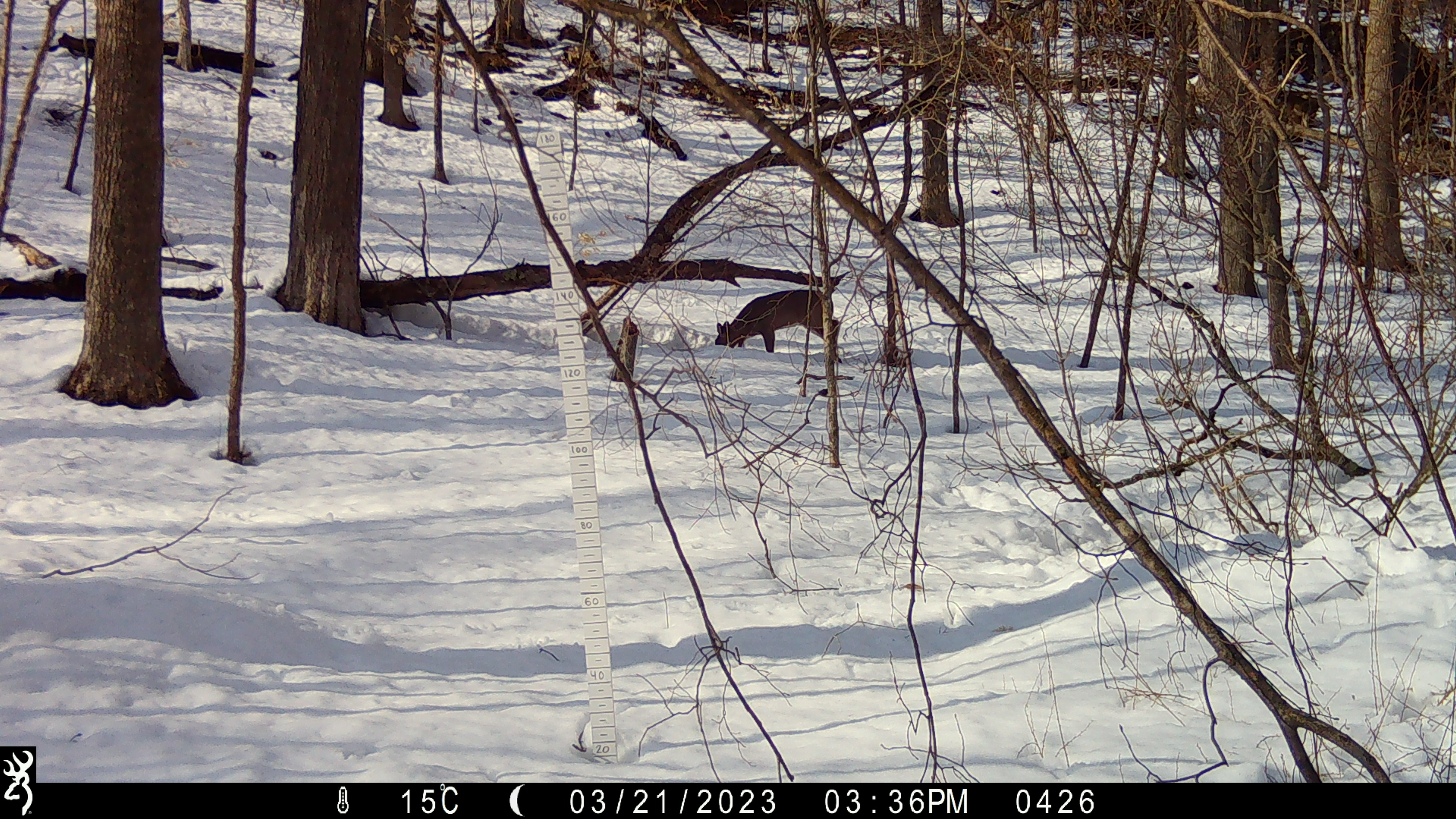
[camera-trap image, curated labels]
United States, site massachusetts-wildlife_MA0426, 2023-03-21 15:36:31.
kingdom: Animalia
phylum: Chordata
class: Mammalia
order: Artiodactyla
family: Cervidae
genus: Odocoileus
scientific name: Odocoileus virginianus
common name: white-tailed deer